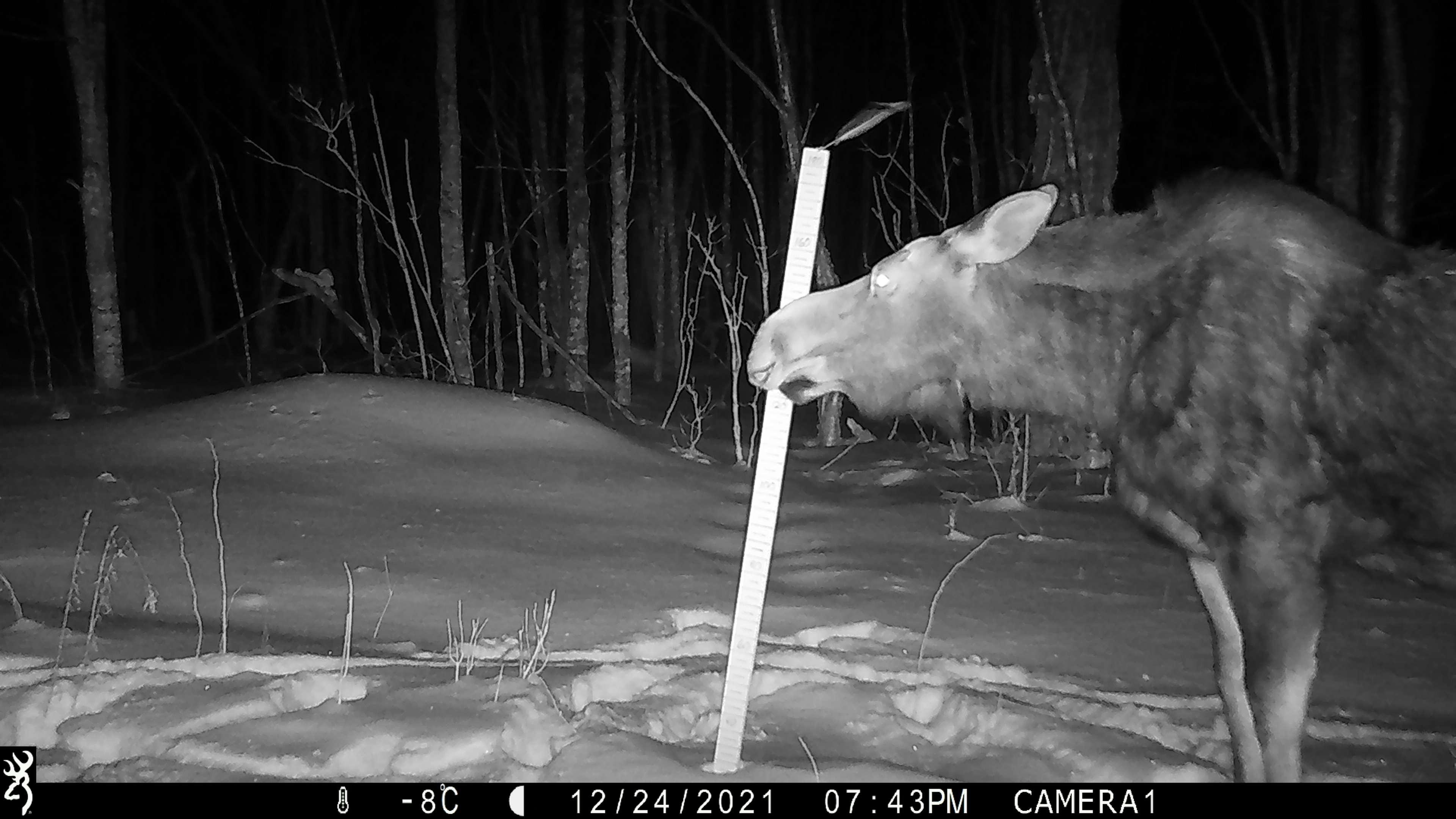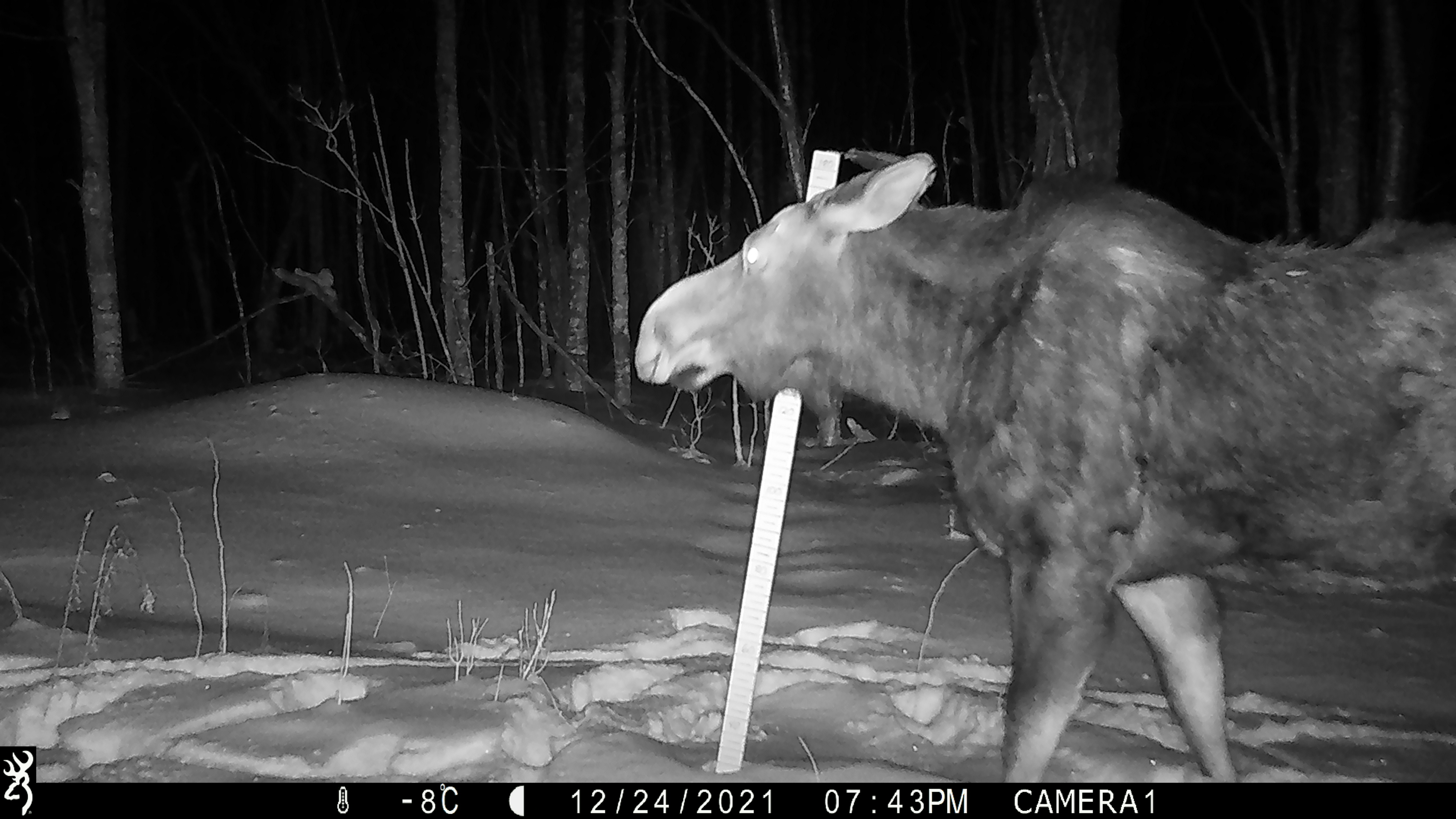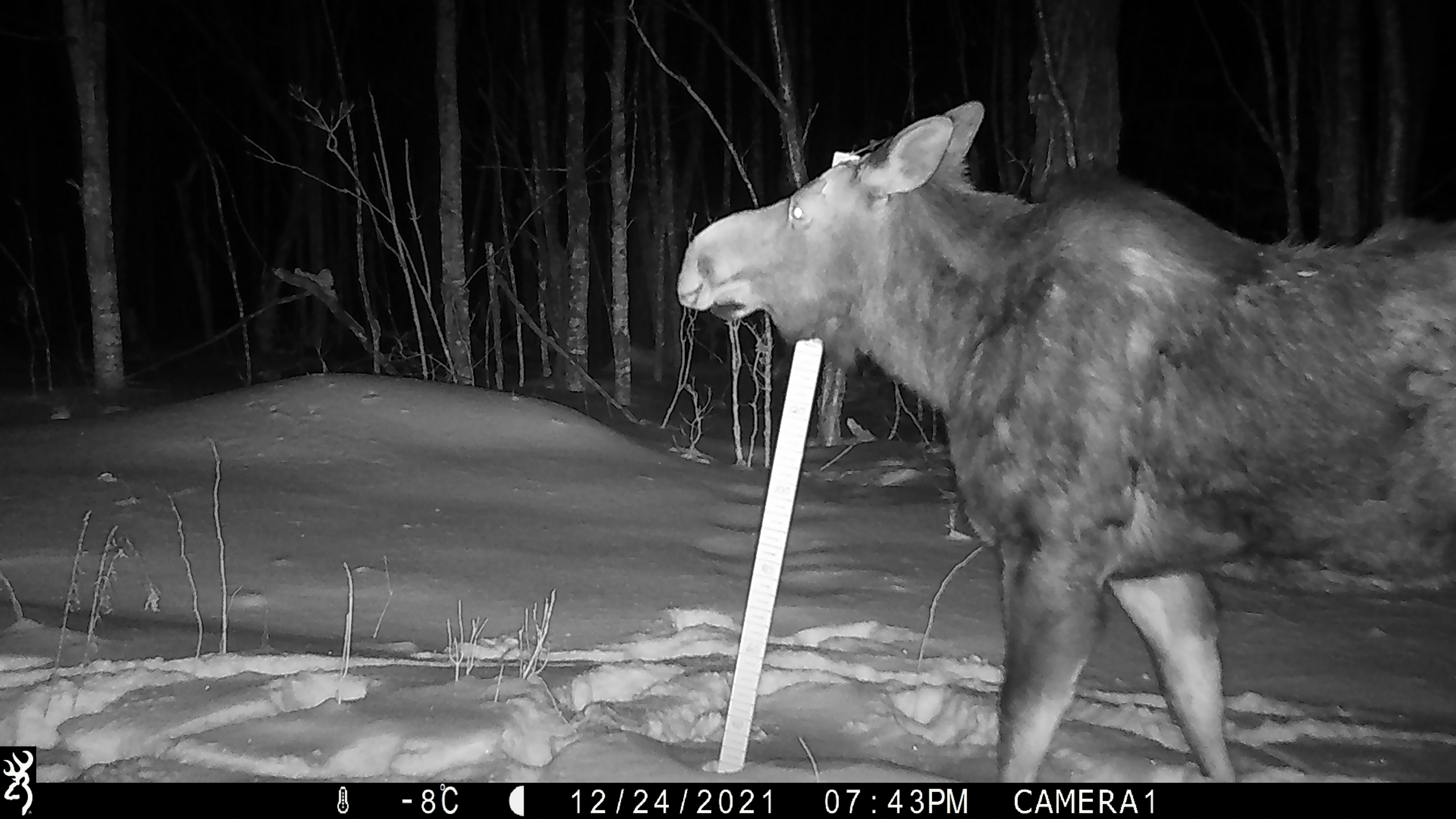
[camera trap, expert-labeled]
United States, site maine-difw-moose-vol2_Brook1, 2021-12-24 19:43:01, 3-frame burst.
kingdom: Animalia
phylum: Chordata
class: Mammalia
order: Artiodactyla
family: Cervidae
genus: Alces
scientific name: Alces alces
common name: moose